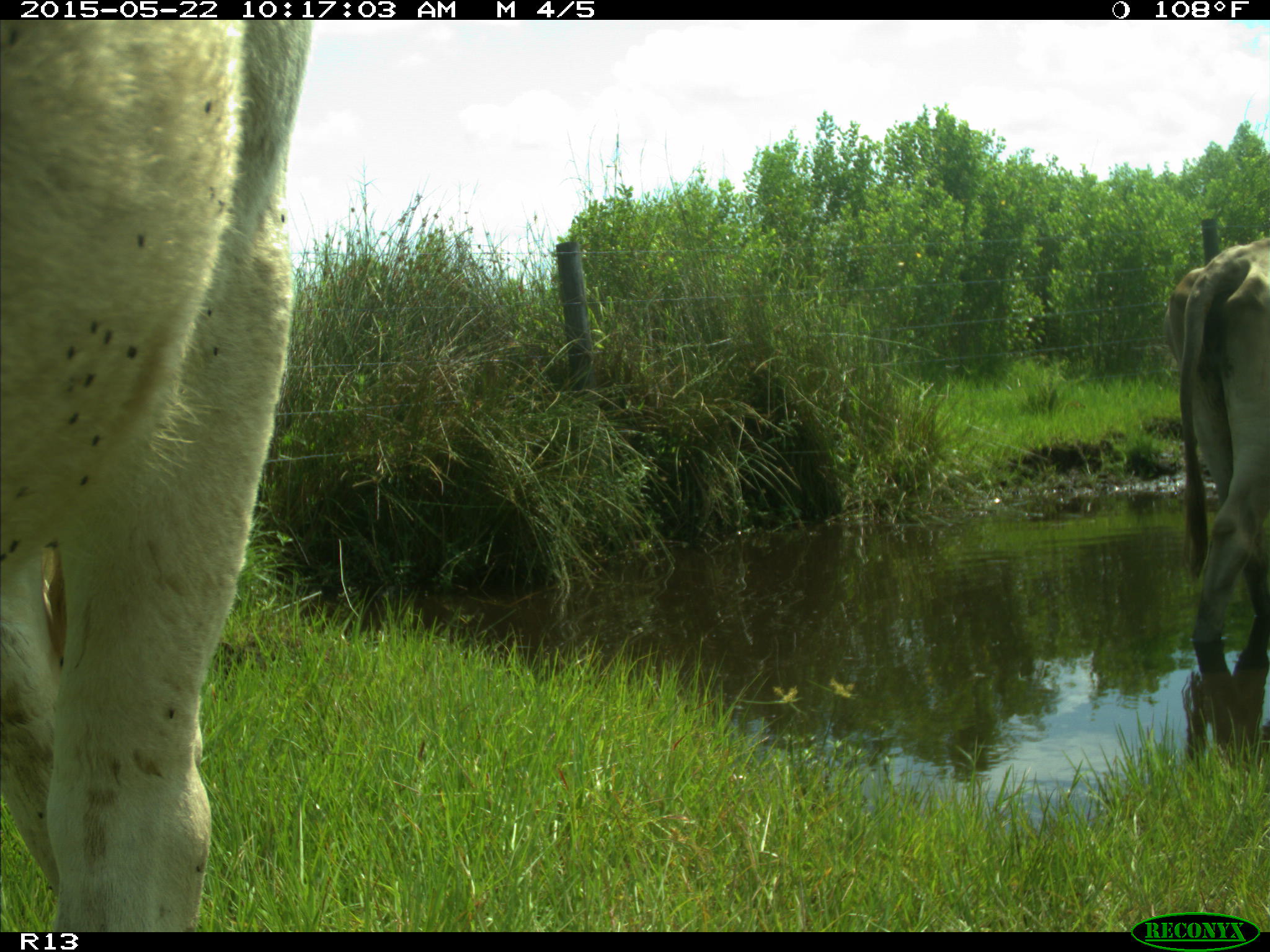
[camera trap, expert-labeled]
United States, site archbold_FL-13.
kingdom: Animalia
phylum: Chordata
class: Mammalia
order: Artiodactyla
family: Bovidae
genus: Bos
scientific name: Bos taurus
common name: domestic cow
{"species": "Bos taurus (domestic cow)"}